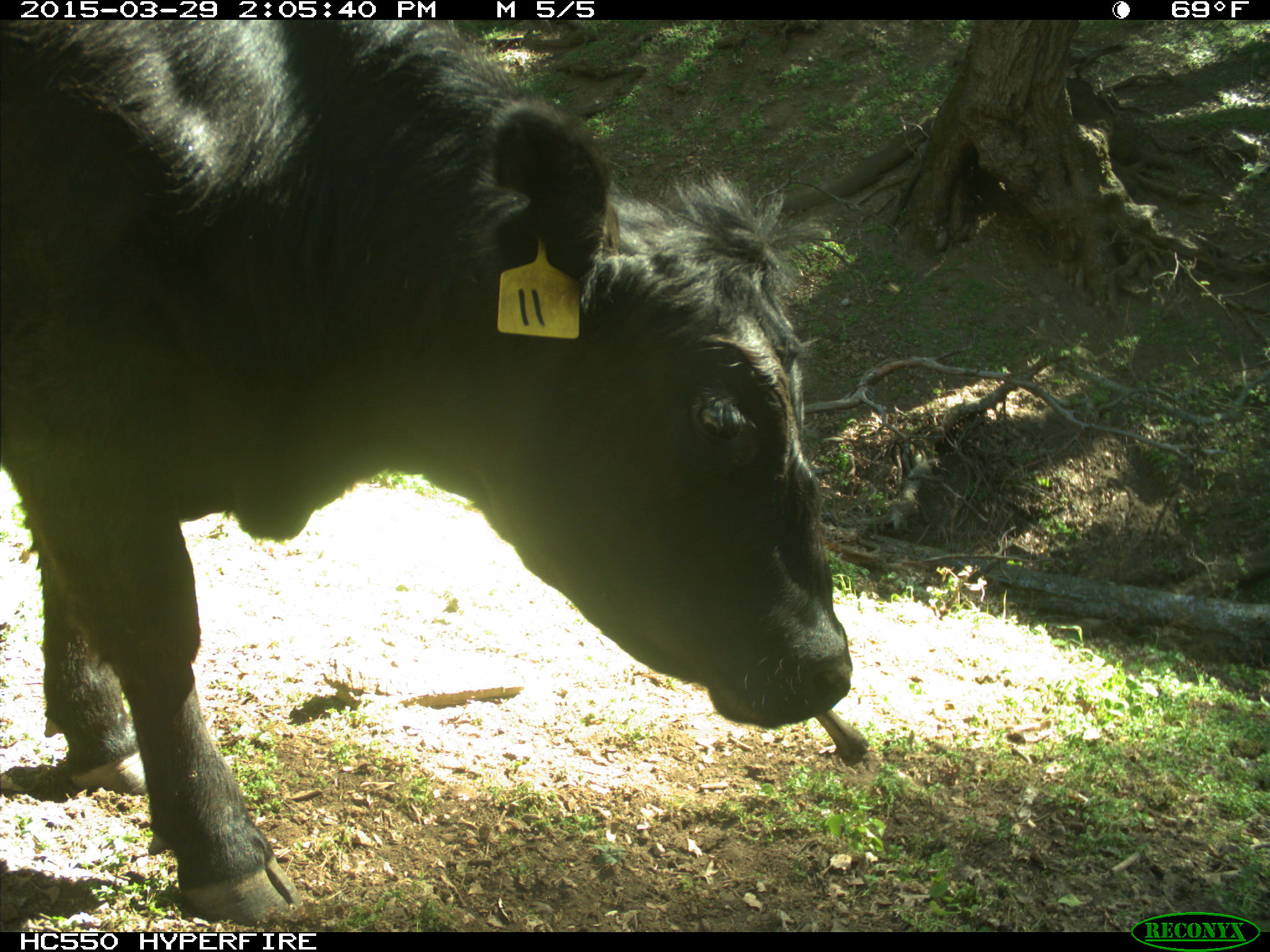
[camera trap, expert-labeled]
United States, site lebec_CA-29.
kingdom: Animalia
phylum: Chordata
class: Mammalia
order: Artiodactyla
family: Bovidae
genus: Bos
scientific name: Bos taurus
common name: domestic cow